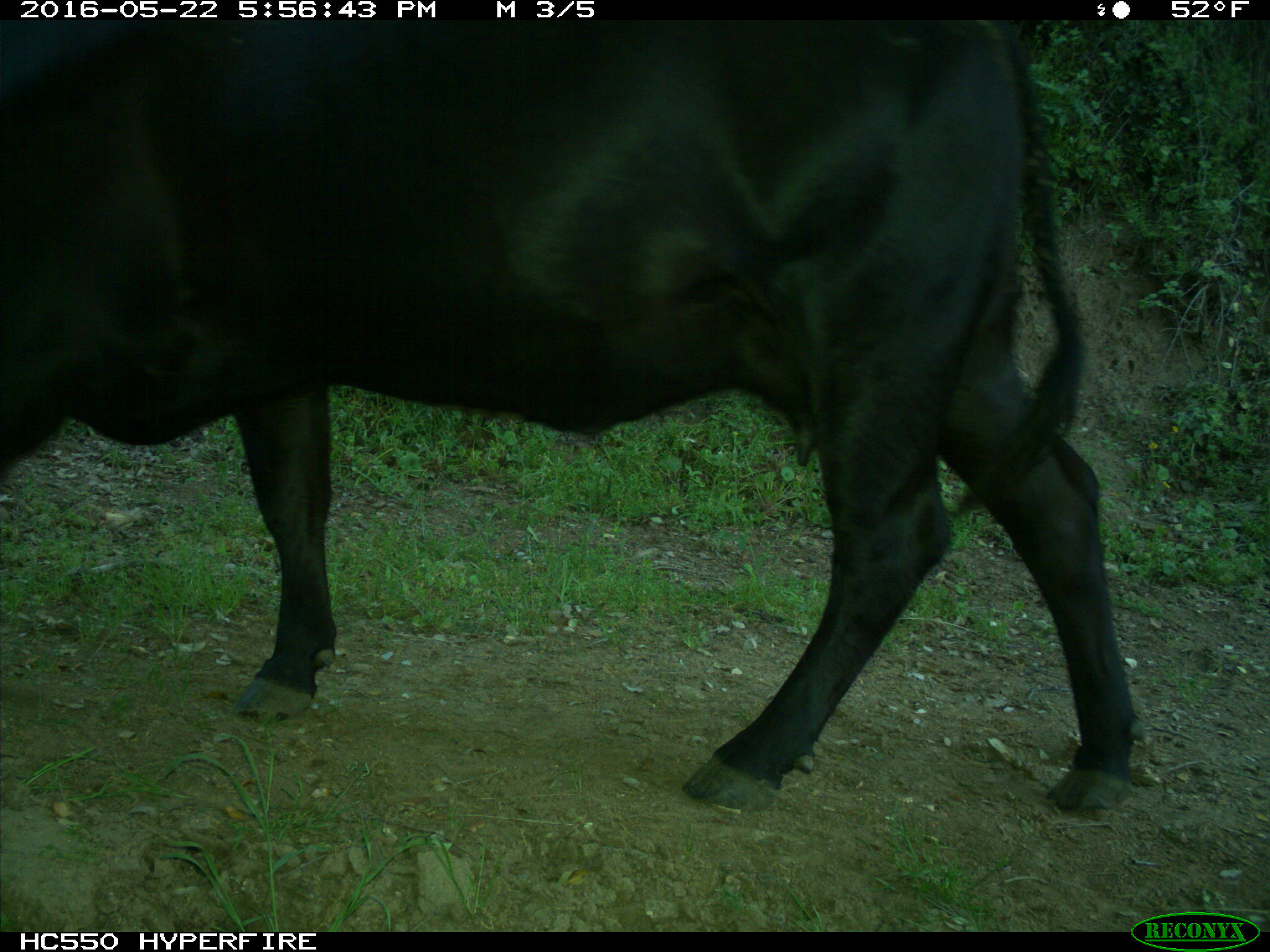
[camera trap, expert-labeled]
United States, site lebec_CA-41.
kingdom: Animalia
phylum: Chordata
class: Mammalia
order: Artiodactyla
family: Bovidae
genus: Bos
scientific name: Bos taurus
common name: domestic cow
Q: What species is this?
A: Bos taurus (domestic cow).